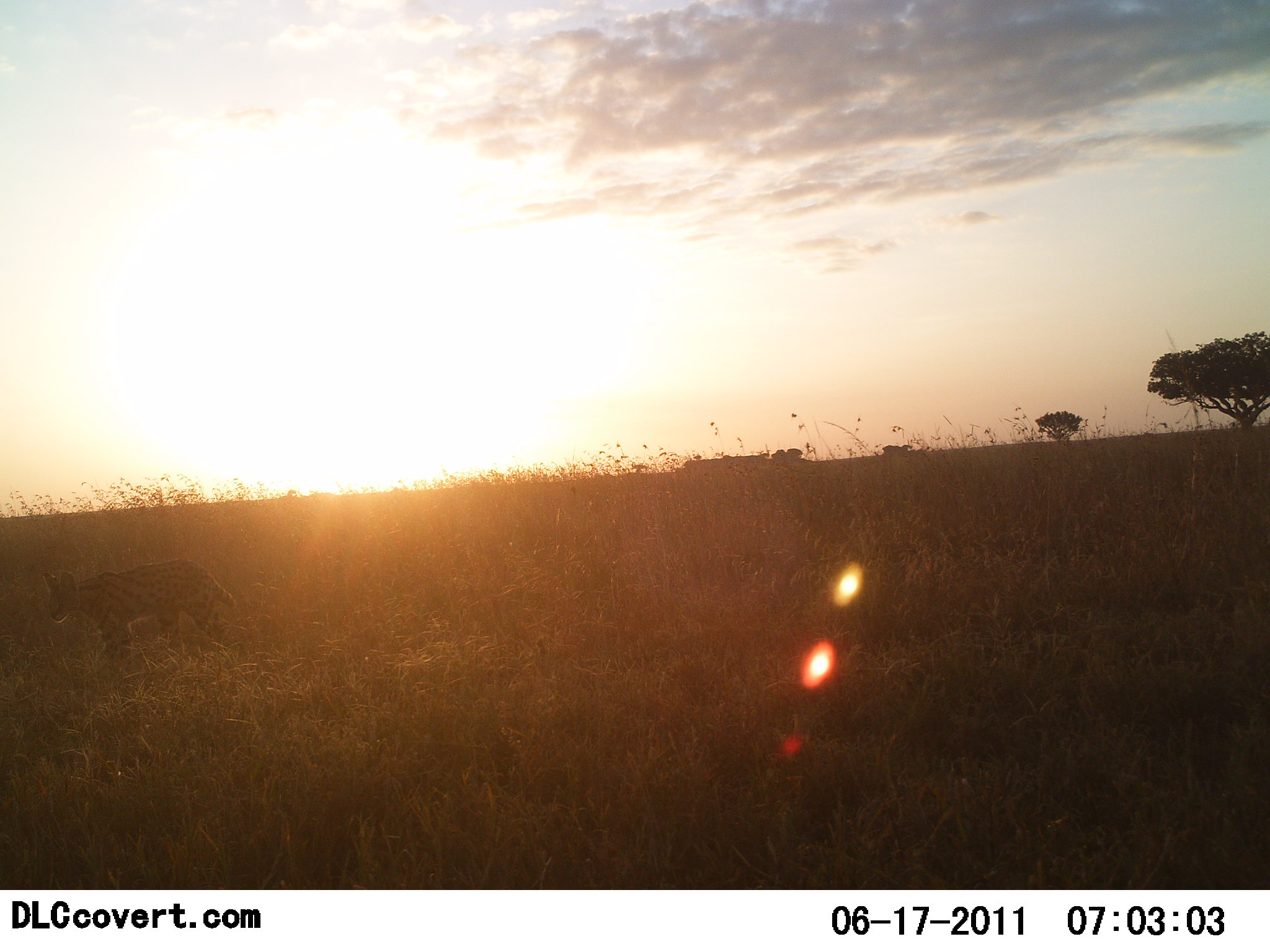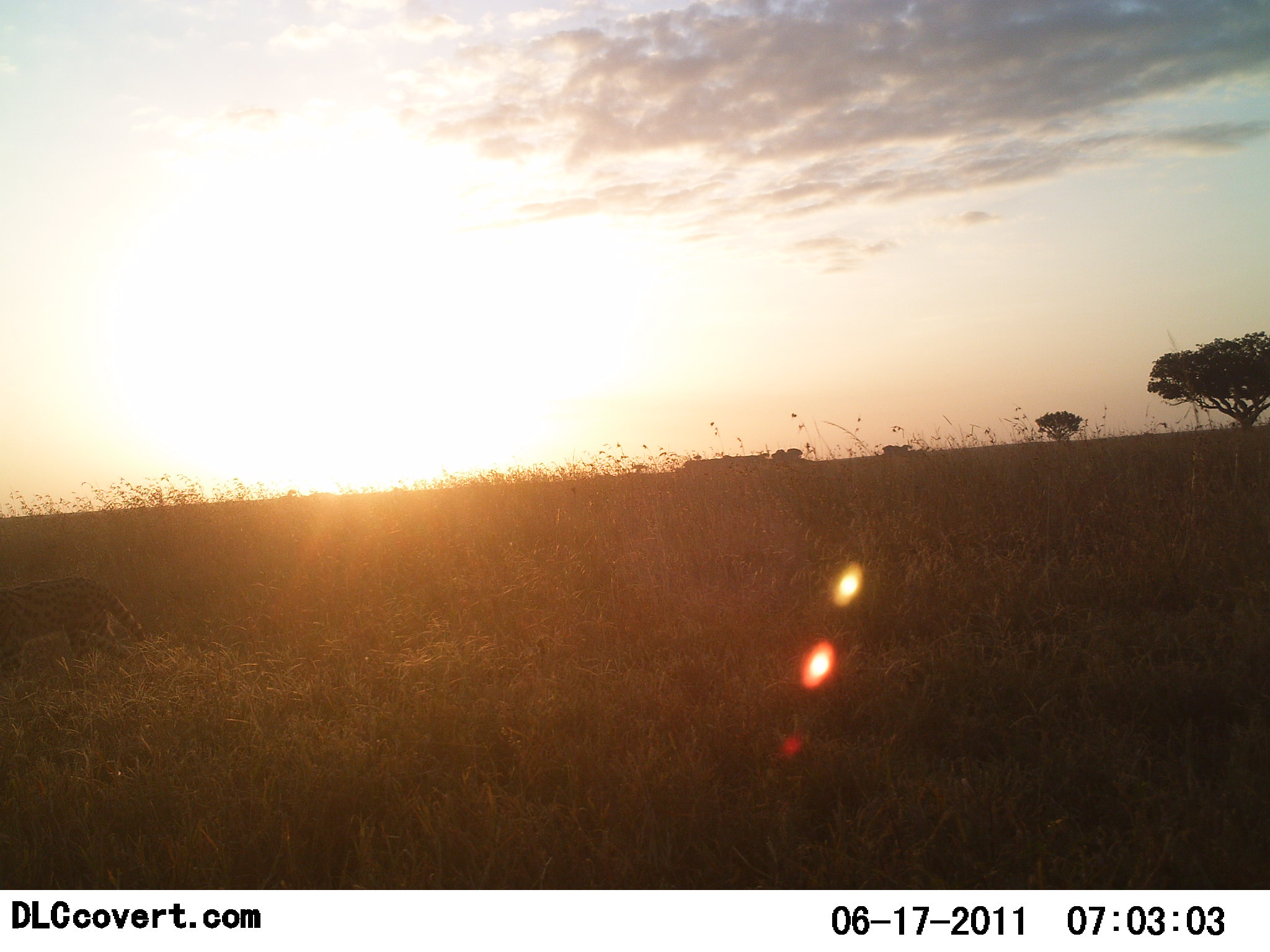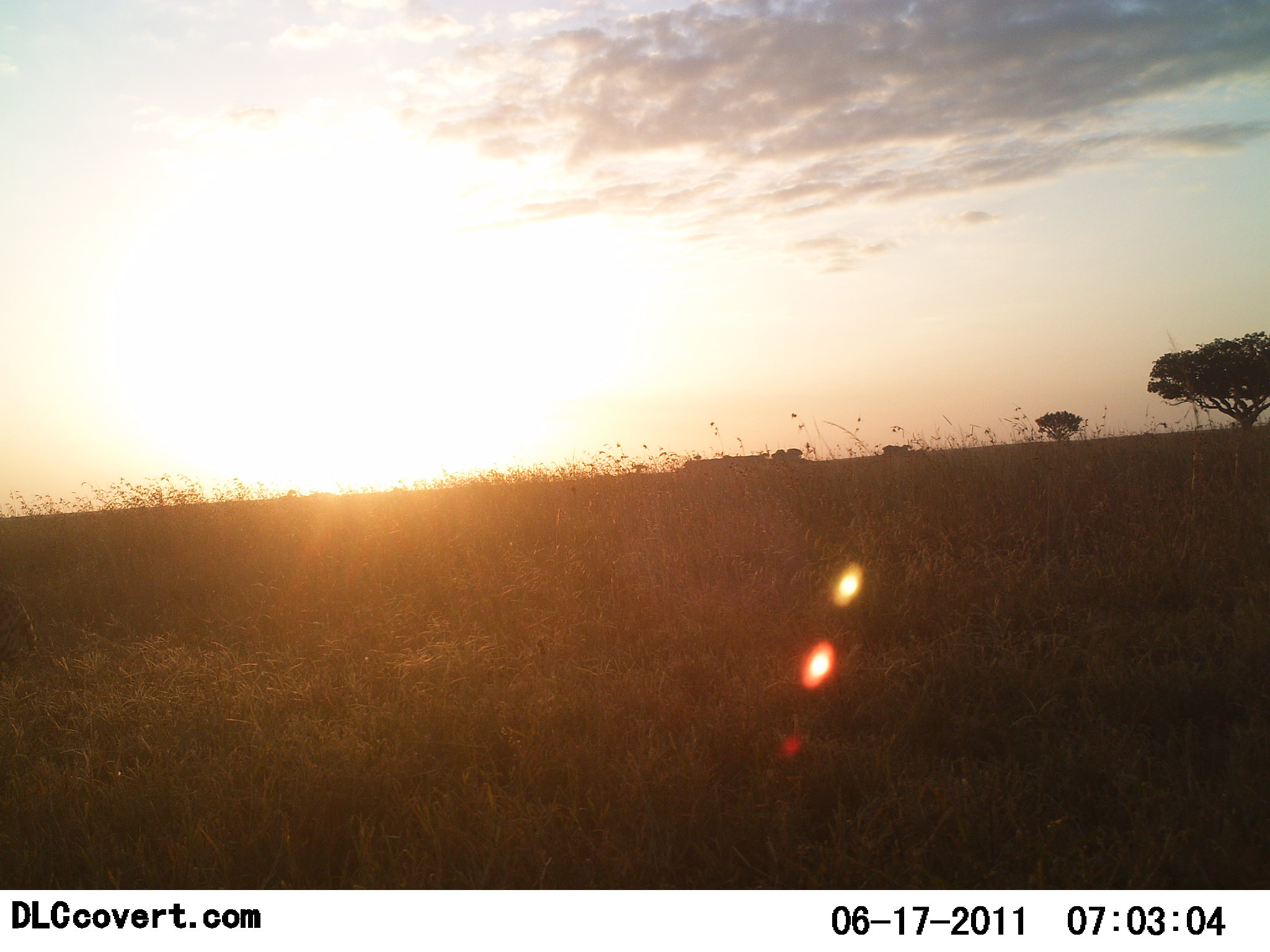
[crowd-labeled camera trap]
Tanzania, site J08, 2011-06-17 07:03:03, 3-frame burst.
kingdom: Animalia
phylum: Chordata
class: Mammalia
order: Carnivora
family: Felidae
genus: Leptailurus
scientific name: Leptailurus serval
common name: serval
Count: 1.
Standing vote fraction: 30%.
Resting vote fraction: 0%.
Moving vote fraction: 90%.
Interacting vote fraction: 0%.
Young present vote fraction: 0%.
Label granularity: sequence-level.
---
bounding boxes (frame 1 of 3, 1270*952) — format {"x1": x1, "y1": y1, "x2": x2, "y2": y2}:
animal: {"x1": 42, "y1": 560, "x2": 237, "y2": 676}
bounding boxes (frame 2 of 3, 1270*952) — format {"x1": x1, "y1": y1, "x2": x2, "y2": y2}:
animal: {"x1": 0, "y1": 580, "x2": 146, "y2": 673}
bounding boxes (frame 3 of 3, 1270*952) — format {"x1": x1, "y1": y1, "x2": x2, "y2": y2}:
animal: {"x1": 0, "y1": 584, "x2": 39, "y2": 663}